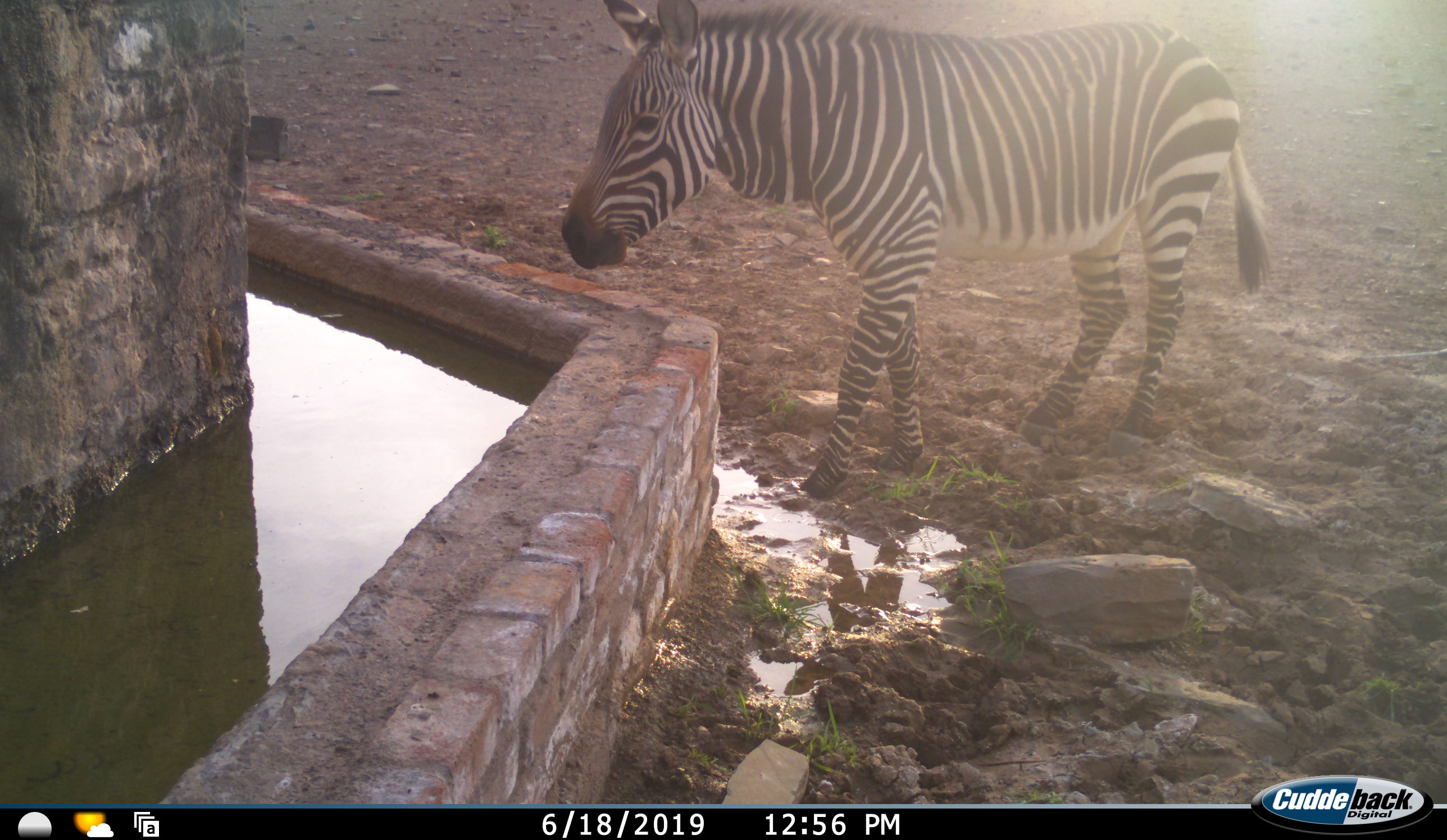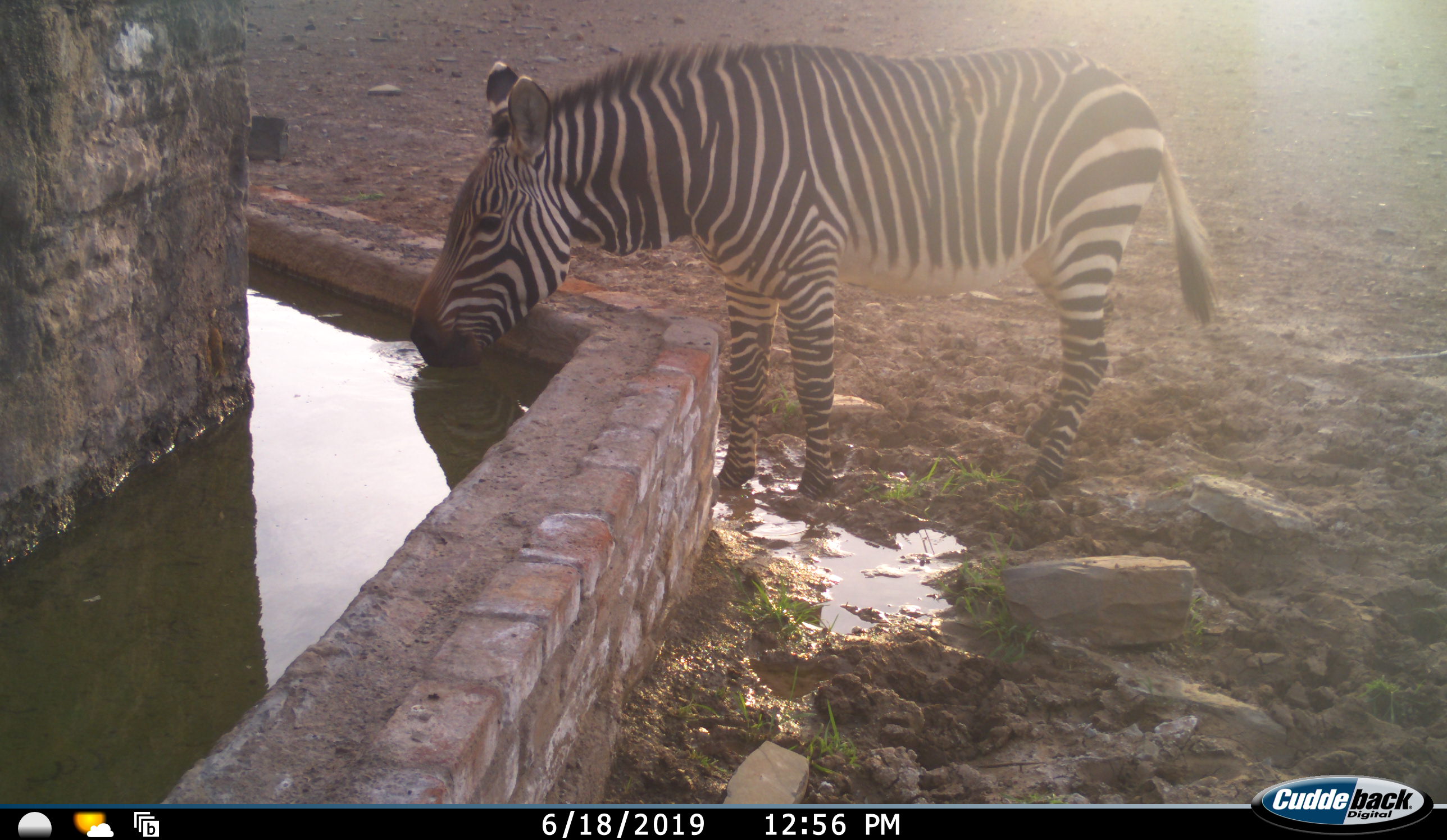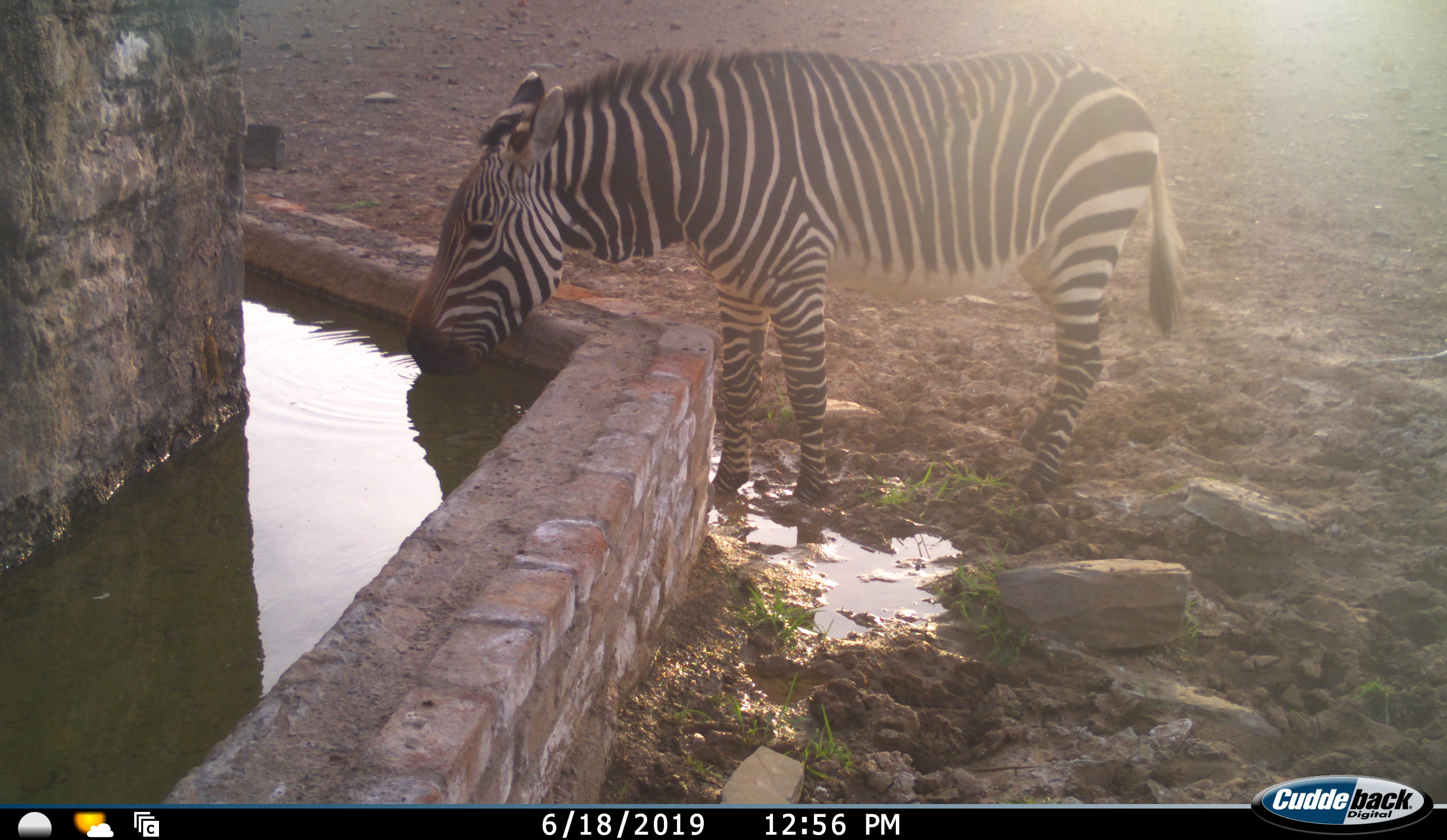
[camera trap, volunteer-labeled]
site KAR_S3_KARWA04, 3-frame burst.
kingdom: Animalia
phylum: Chordata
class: Mammalia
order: Perissodactyla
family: Equidae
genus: Equus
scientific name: Equus zebra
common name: mountain zebra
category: zebramountain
Zebramountain (mountain zebra) (Equus zebra), count 1. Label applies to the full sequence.